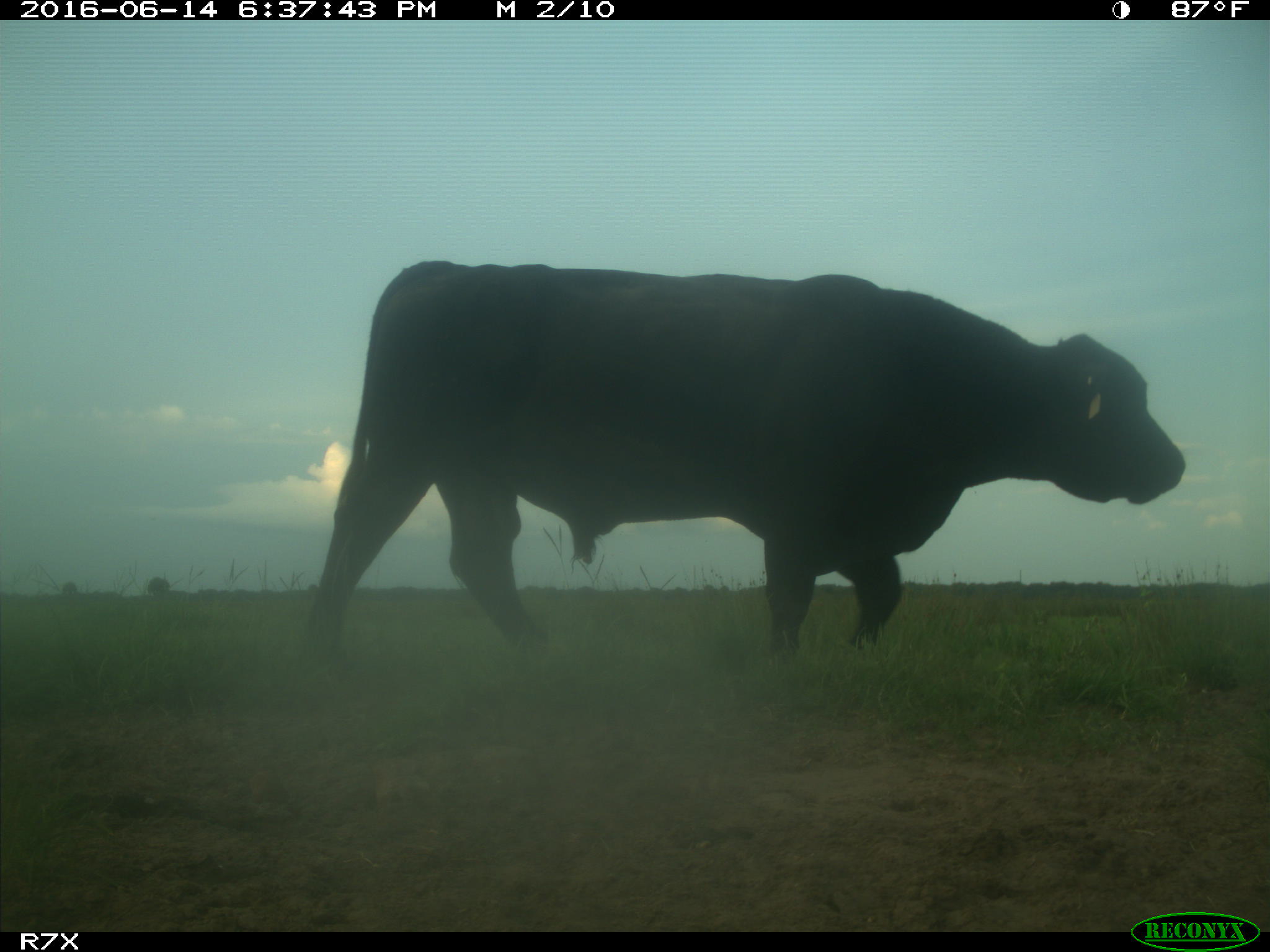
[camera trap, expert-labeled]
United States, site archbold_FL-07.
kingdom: Animalia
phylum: Chordata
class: Mammalia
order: Artiodactyla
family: Bovidae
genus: Bos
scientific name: Bos taurus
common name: domestic cow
Bos taurus (domestic cow).